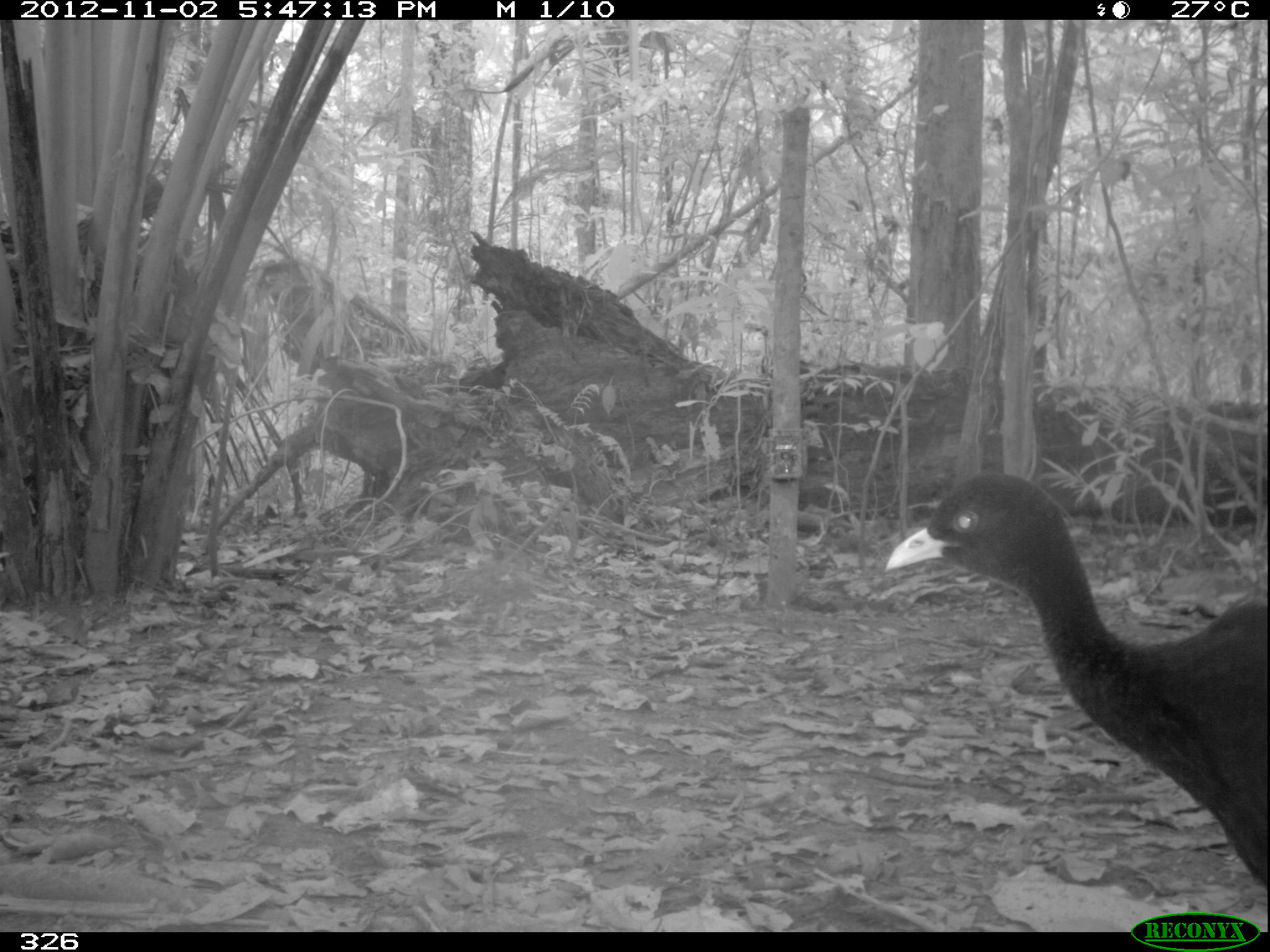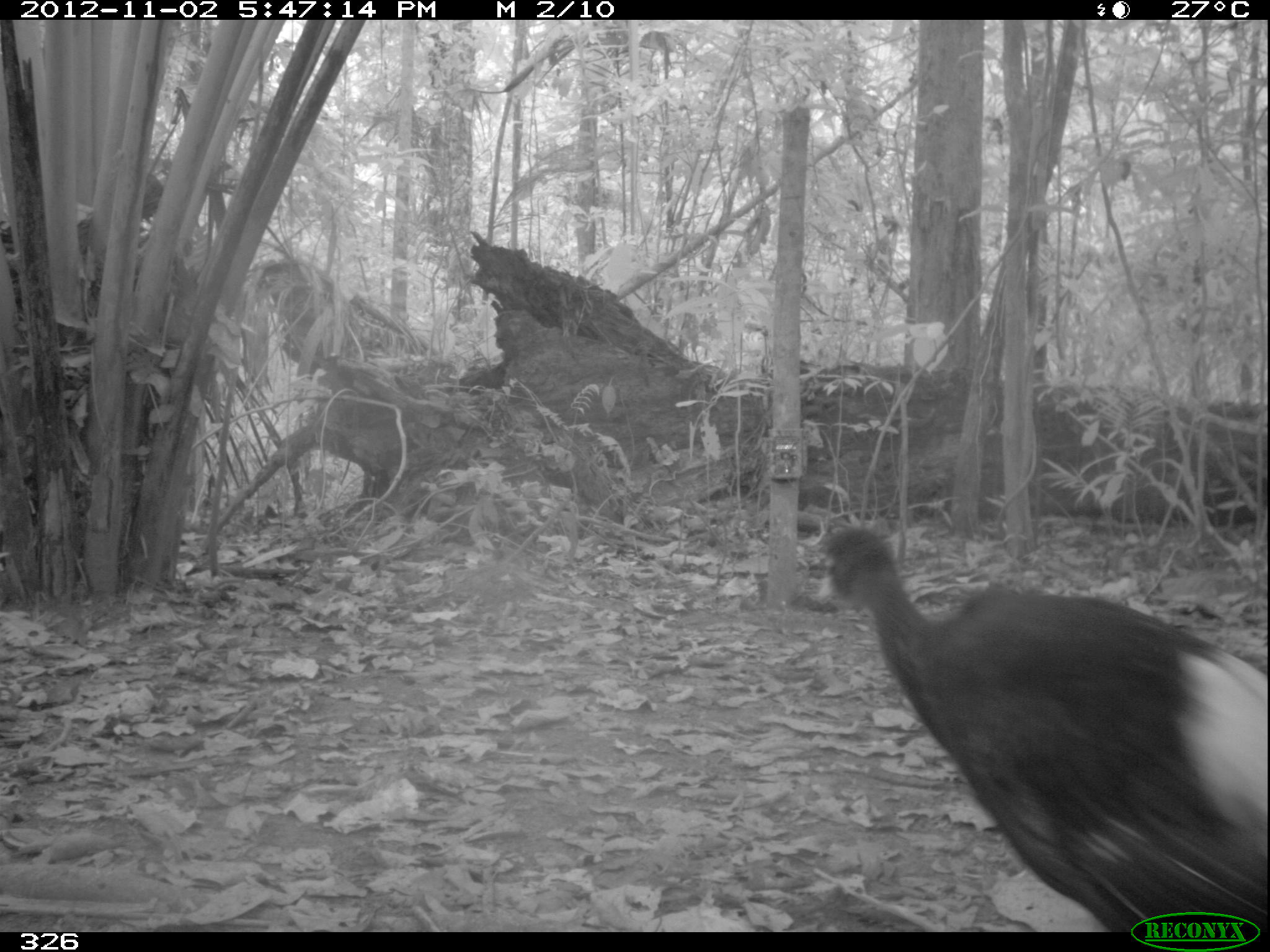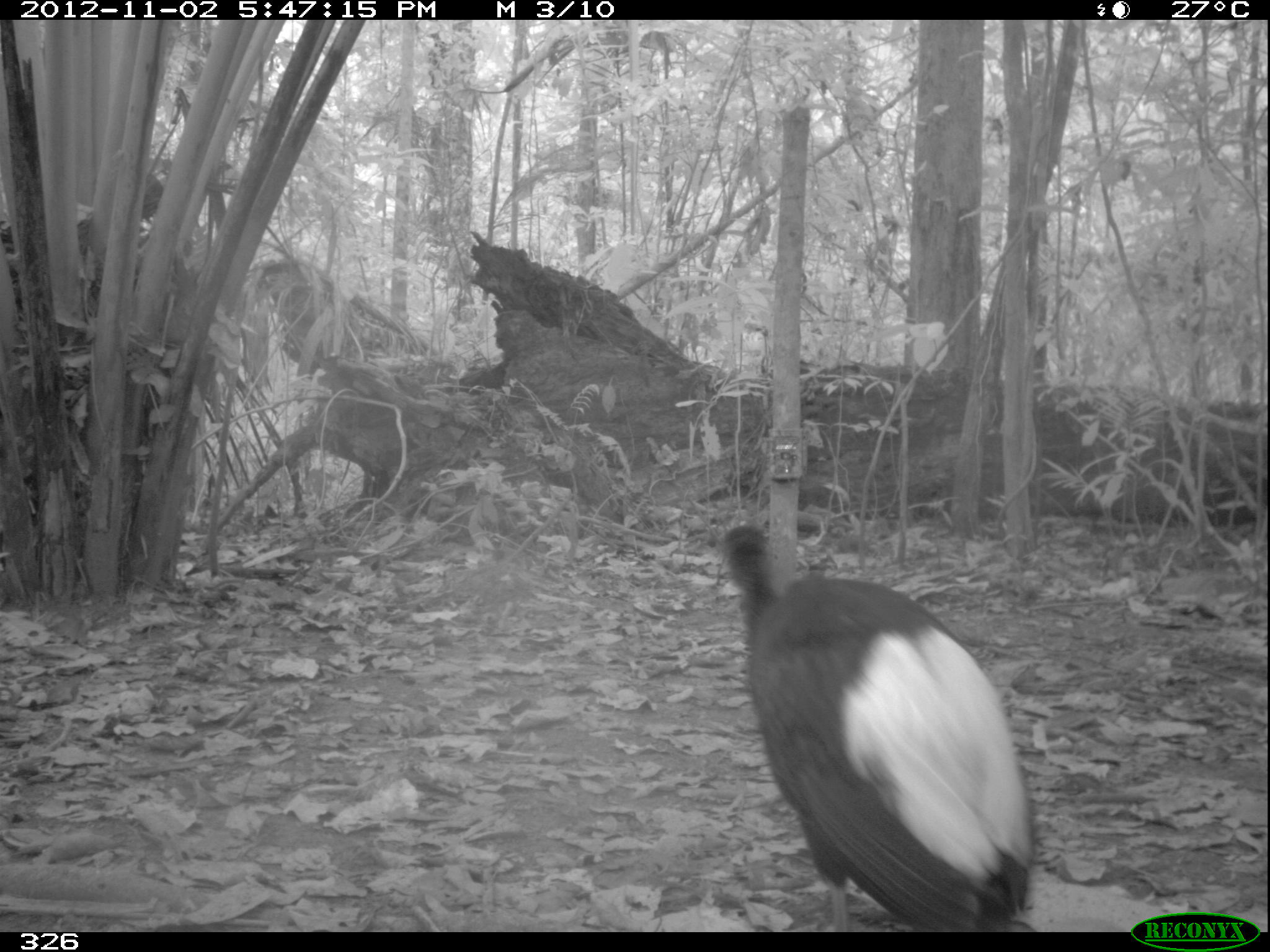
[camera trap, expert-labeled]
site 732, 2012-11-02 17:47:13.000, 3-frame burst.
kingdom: Animalia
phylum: Chordata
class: Aves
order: Gruiformes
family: Psophiidae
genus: Psophia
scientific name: Psophia leucoptera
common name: pale-winged trumpeter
Psophia leucoptera (pale-winged trumpeter).